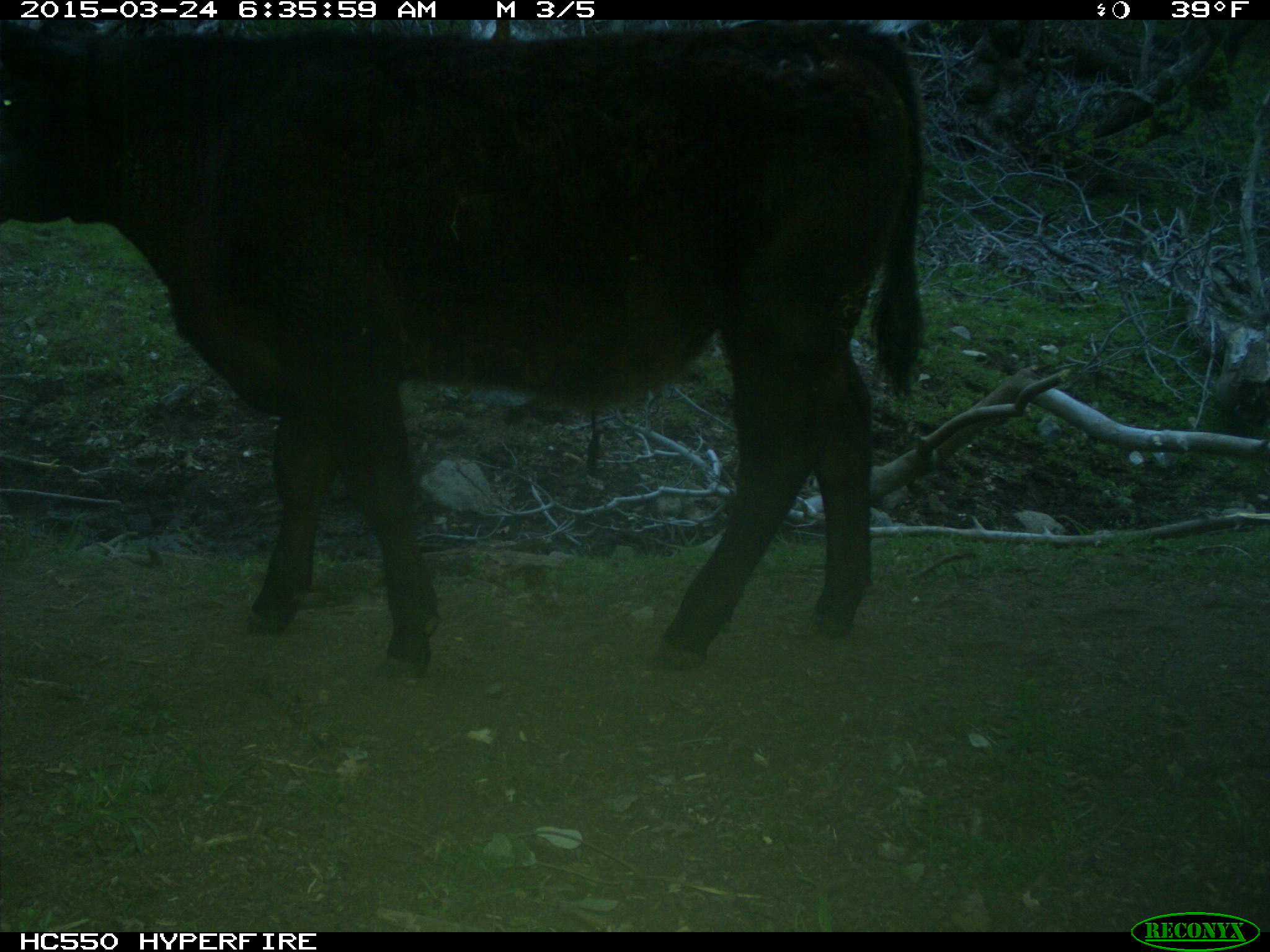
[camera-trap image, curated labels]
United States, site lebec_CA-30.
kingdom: Animalia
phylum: Chordata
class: Mammalia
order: Artiodactyla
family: Bovidae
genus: Bos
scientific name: Bos taurus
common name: domestic cow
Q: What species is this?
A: Bos taurus (domestic cow).